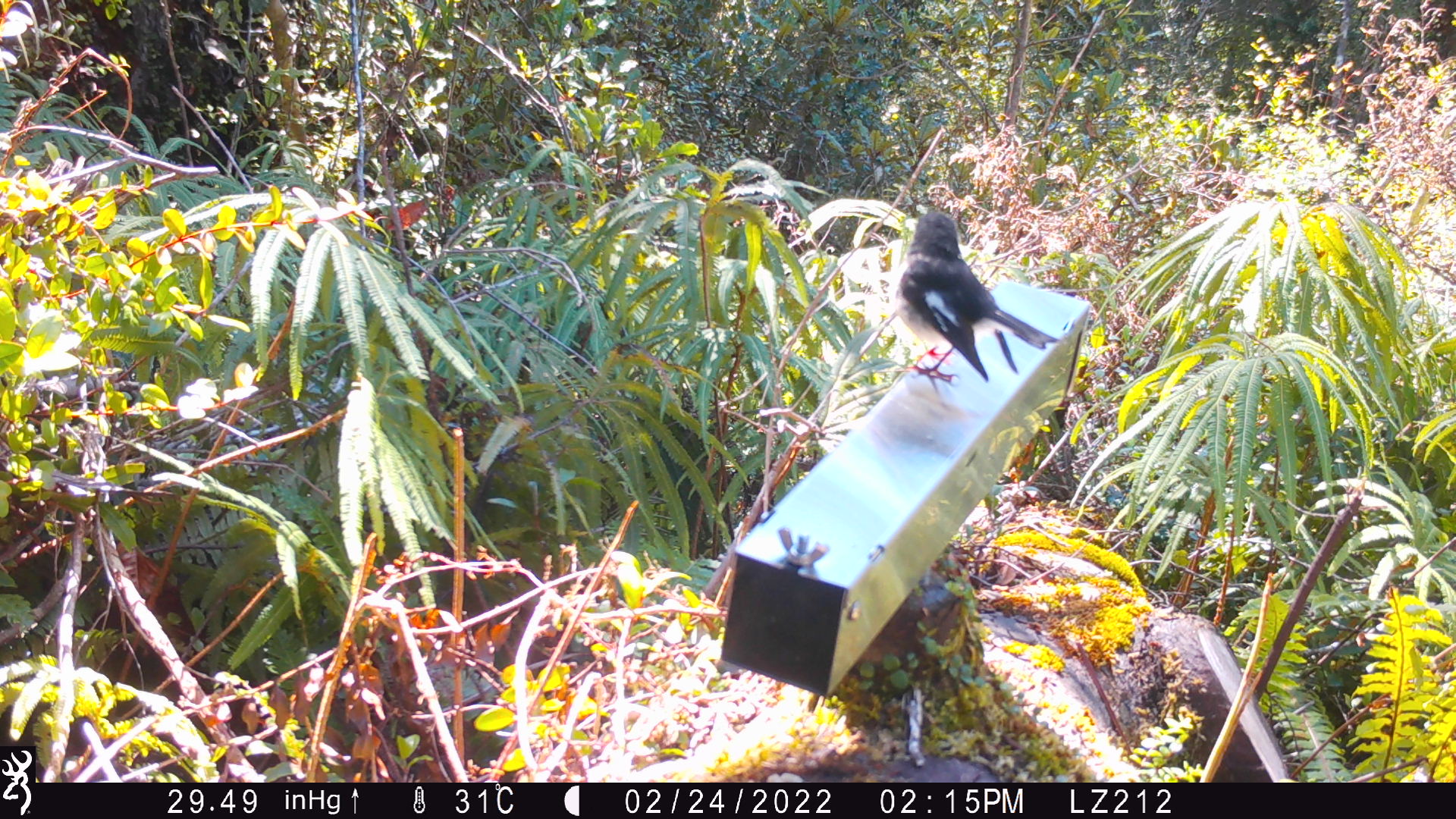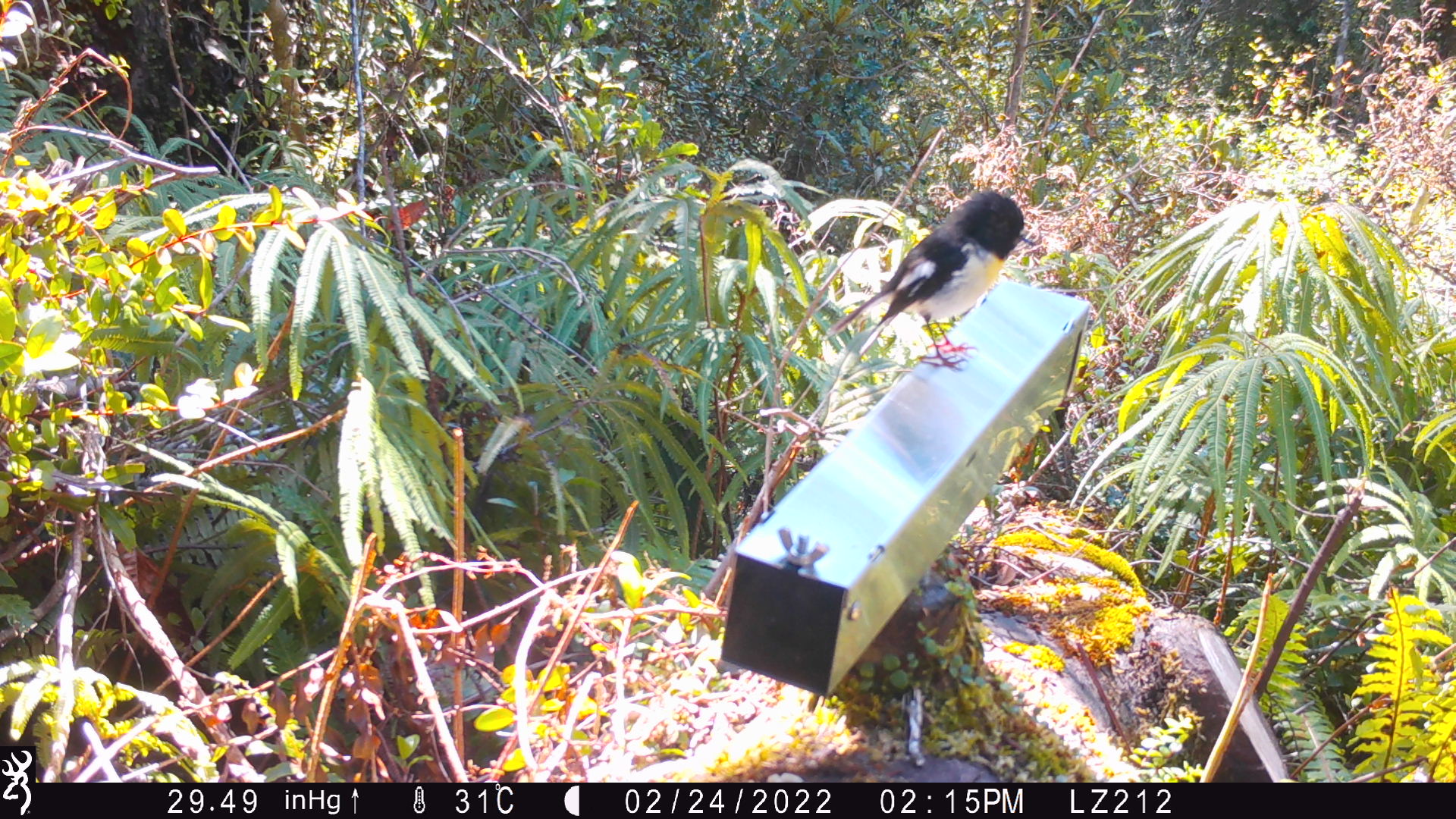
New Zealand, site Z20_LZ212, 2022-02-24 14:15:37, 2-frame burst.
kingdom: Animalia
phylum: Chordata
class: Aves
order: Passeriformes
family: Petroicidae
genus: Petroica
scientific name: Petroica macrocephala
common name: tomtit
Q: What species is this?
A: Tomtit (Petroica macrocephala).